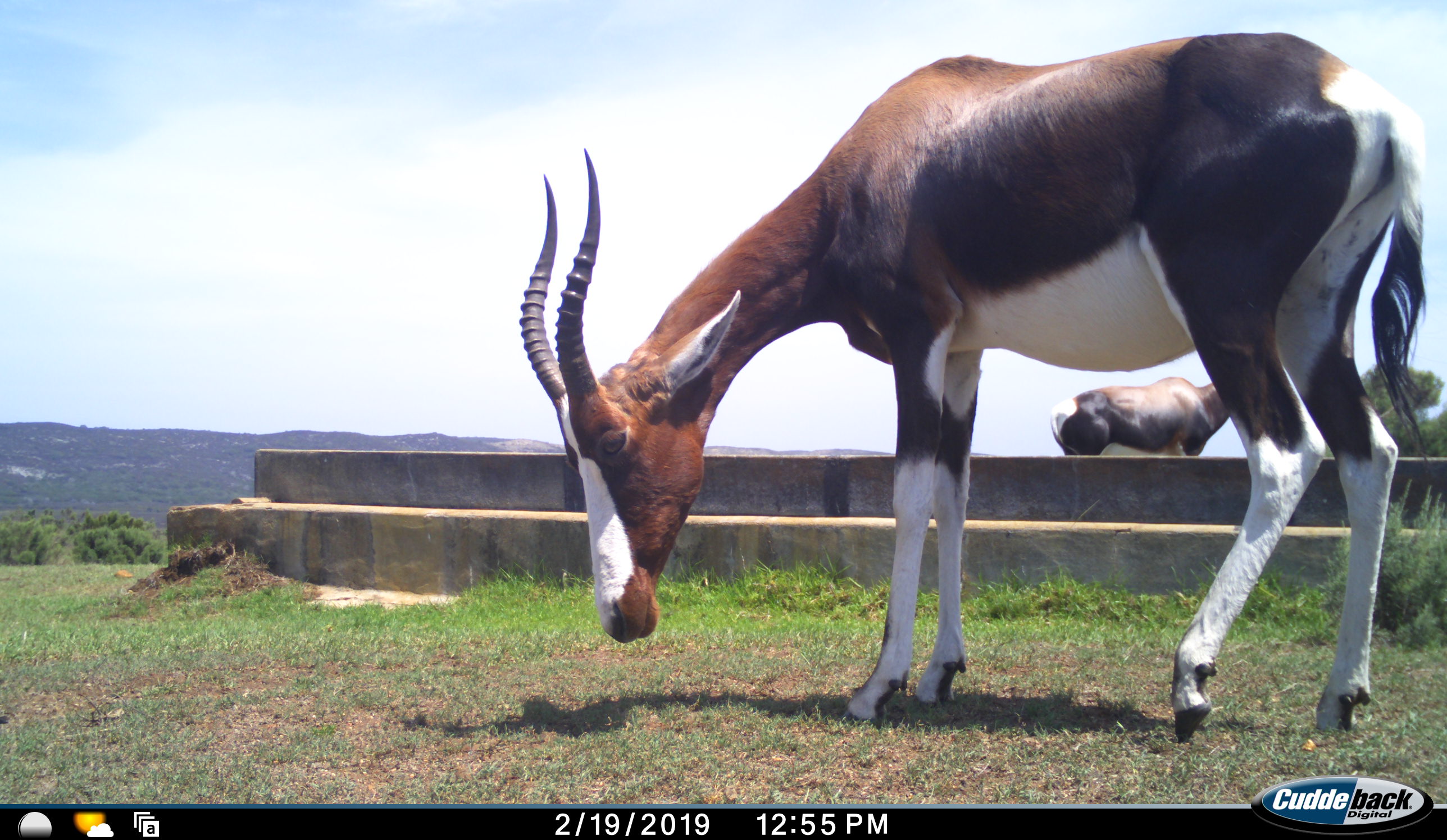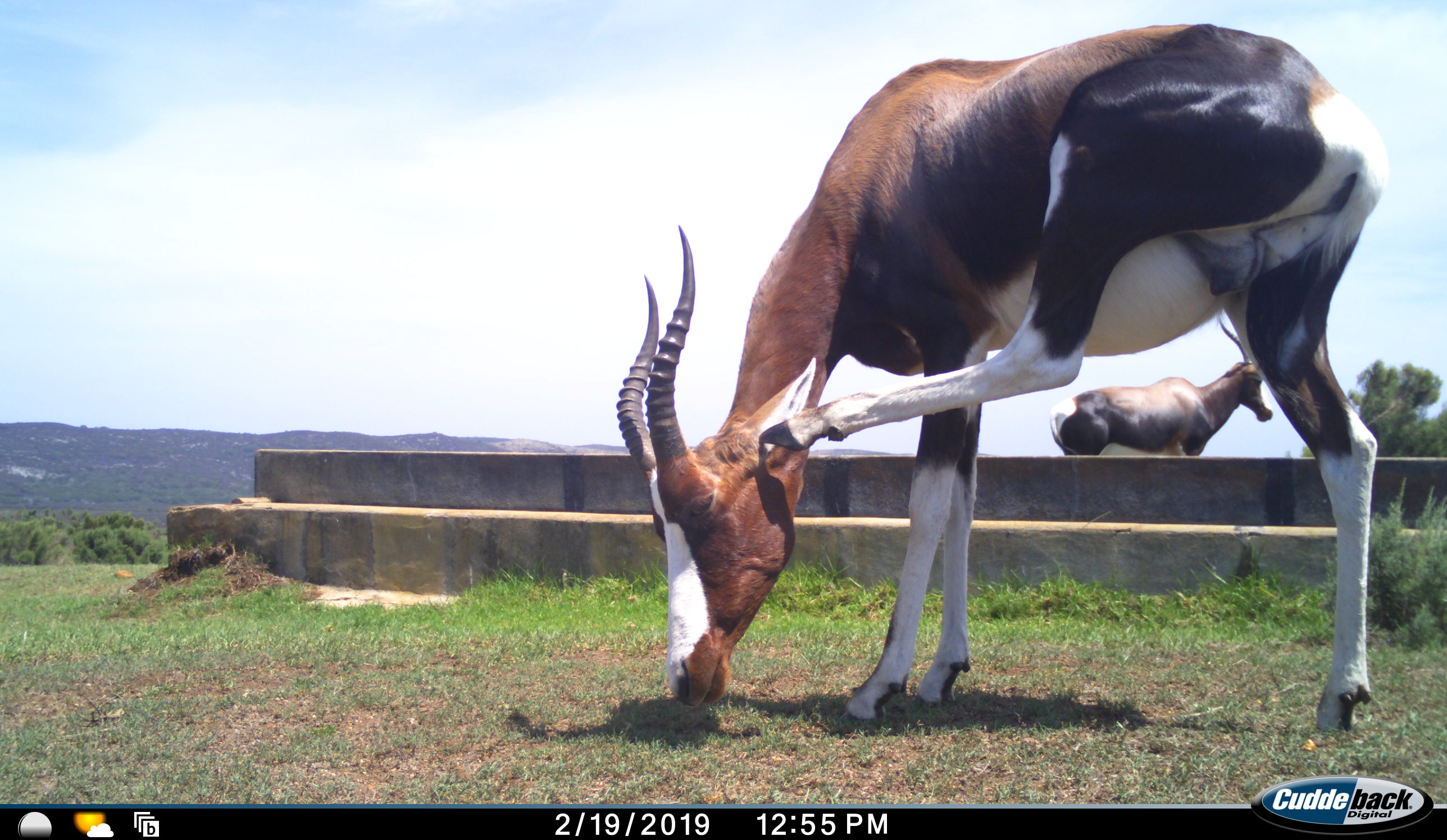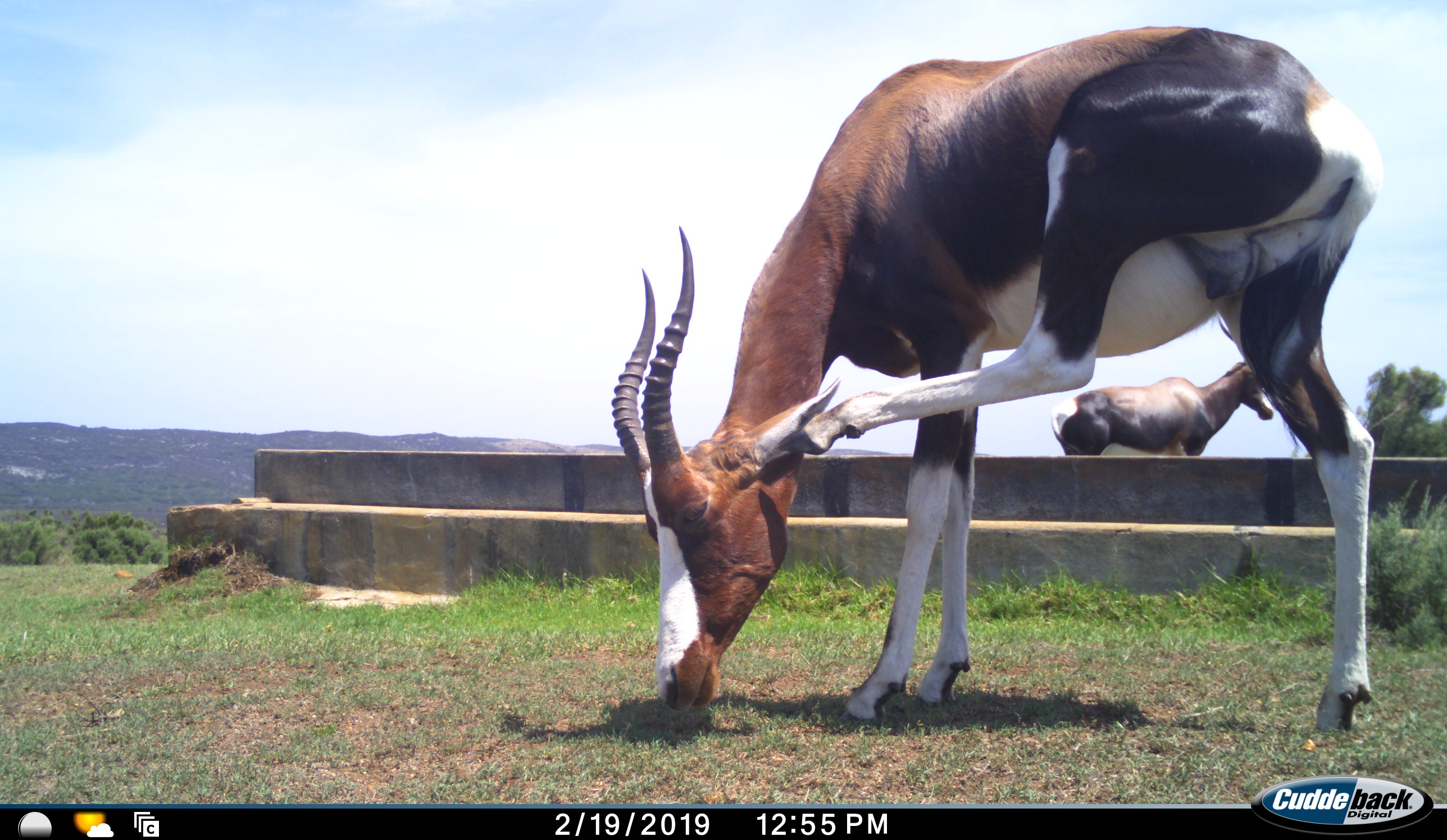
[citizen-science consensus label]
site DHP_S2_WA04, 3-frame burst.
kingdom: Animalia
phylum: Chordata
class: Mammalia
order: Artiodactyla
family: Bovidae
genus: Damaliscus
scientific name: Damaliscus pygargus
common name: bontebok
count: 2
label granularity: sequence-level